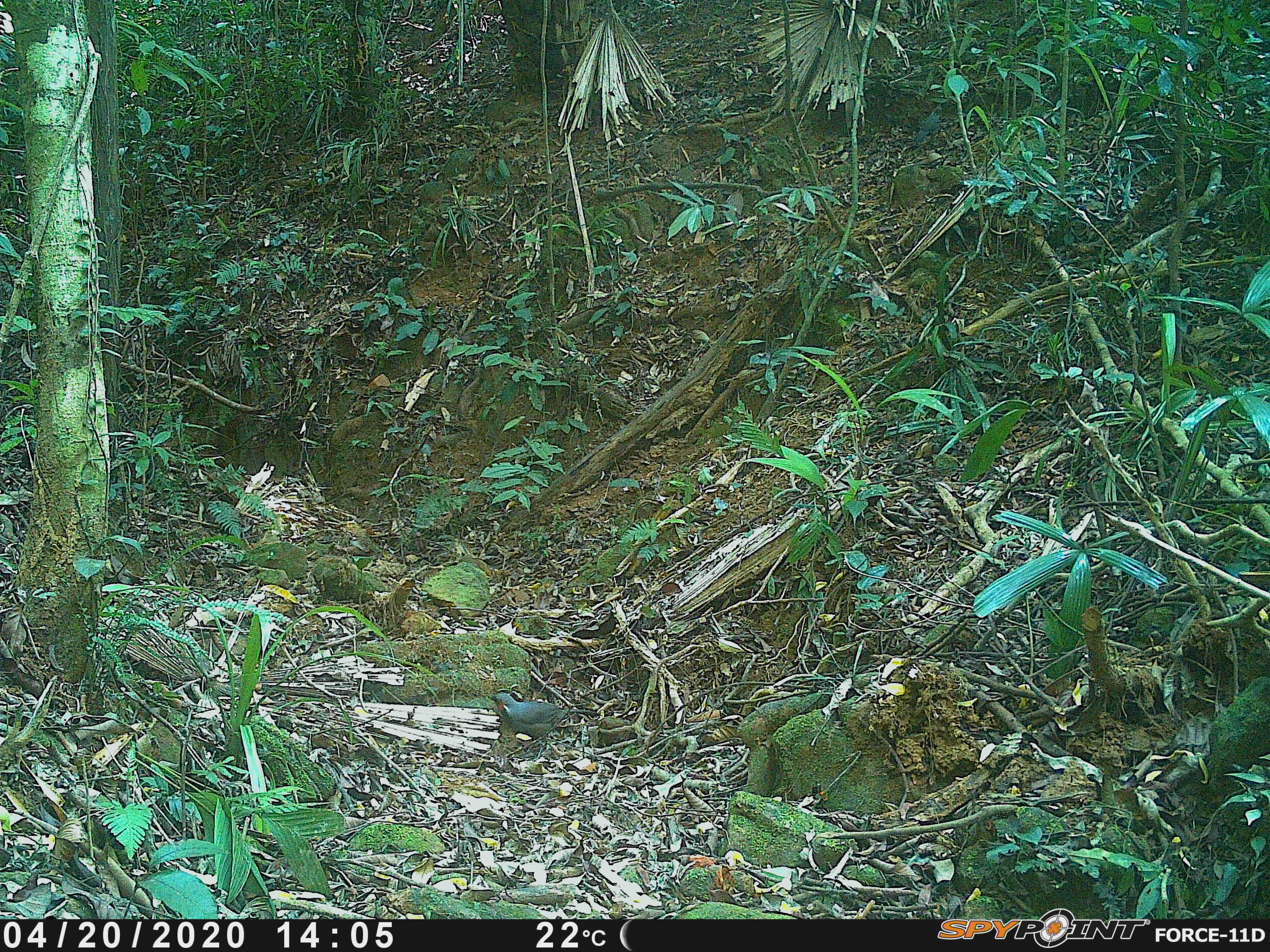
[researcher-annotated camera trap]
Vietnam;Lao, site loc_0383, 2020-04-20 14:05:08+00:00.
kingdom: Animalia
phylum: Chordata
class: Aves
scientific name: Aves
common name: bird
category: unidentified bird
Unidentified bird (bird) (Aves). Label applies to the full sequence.